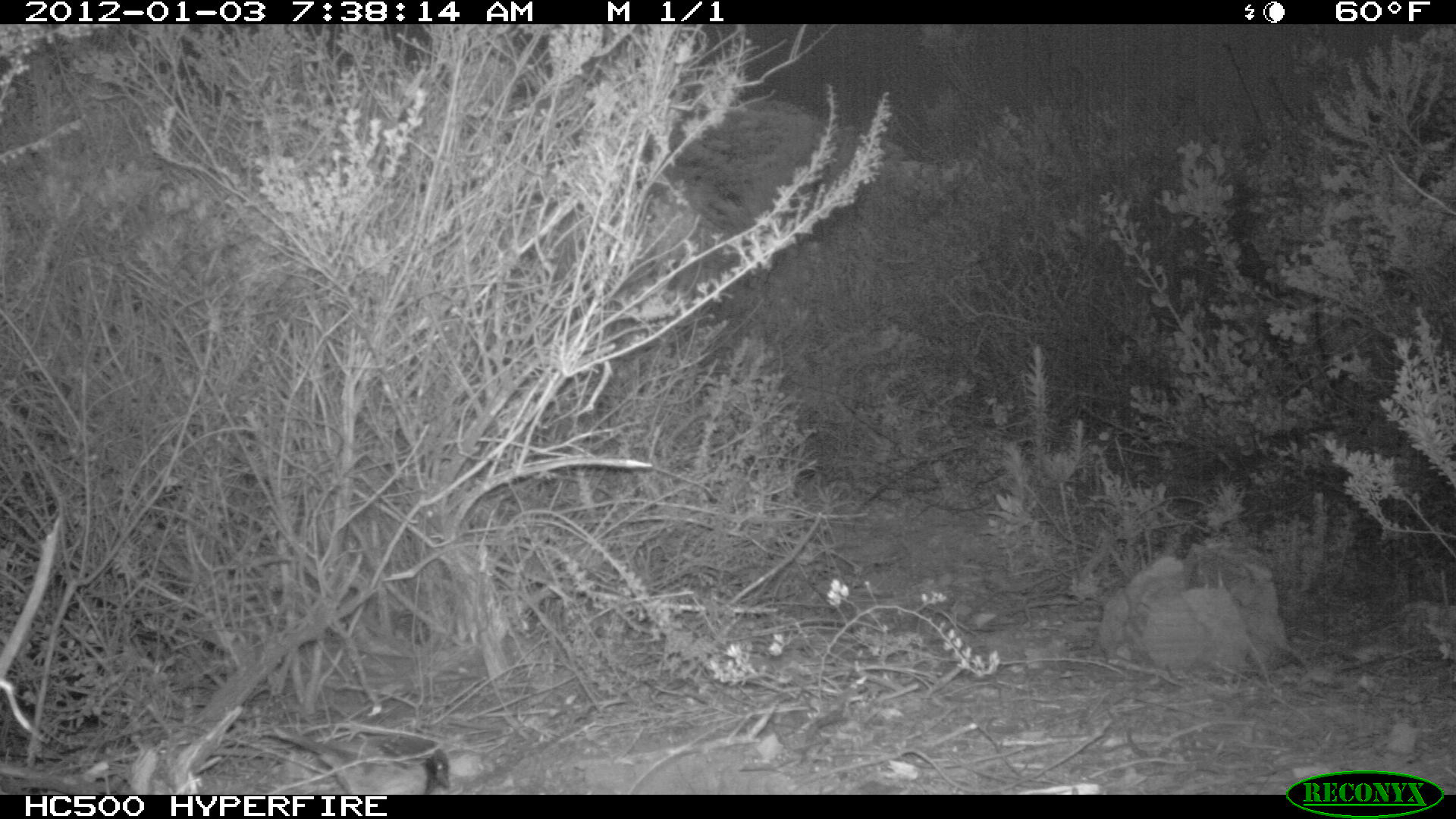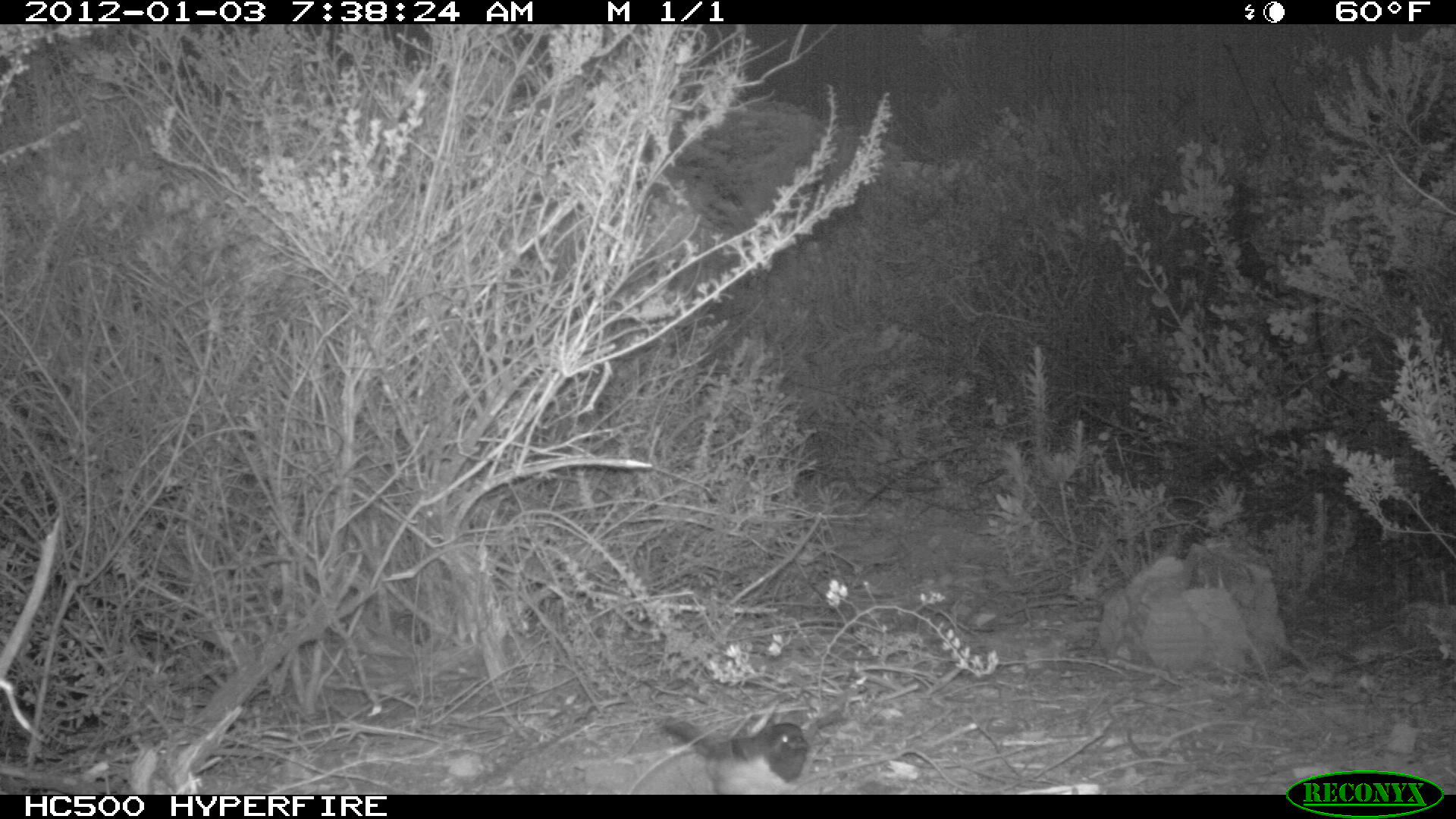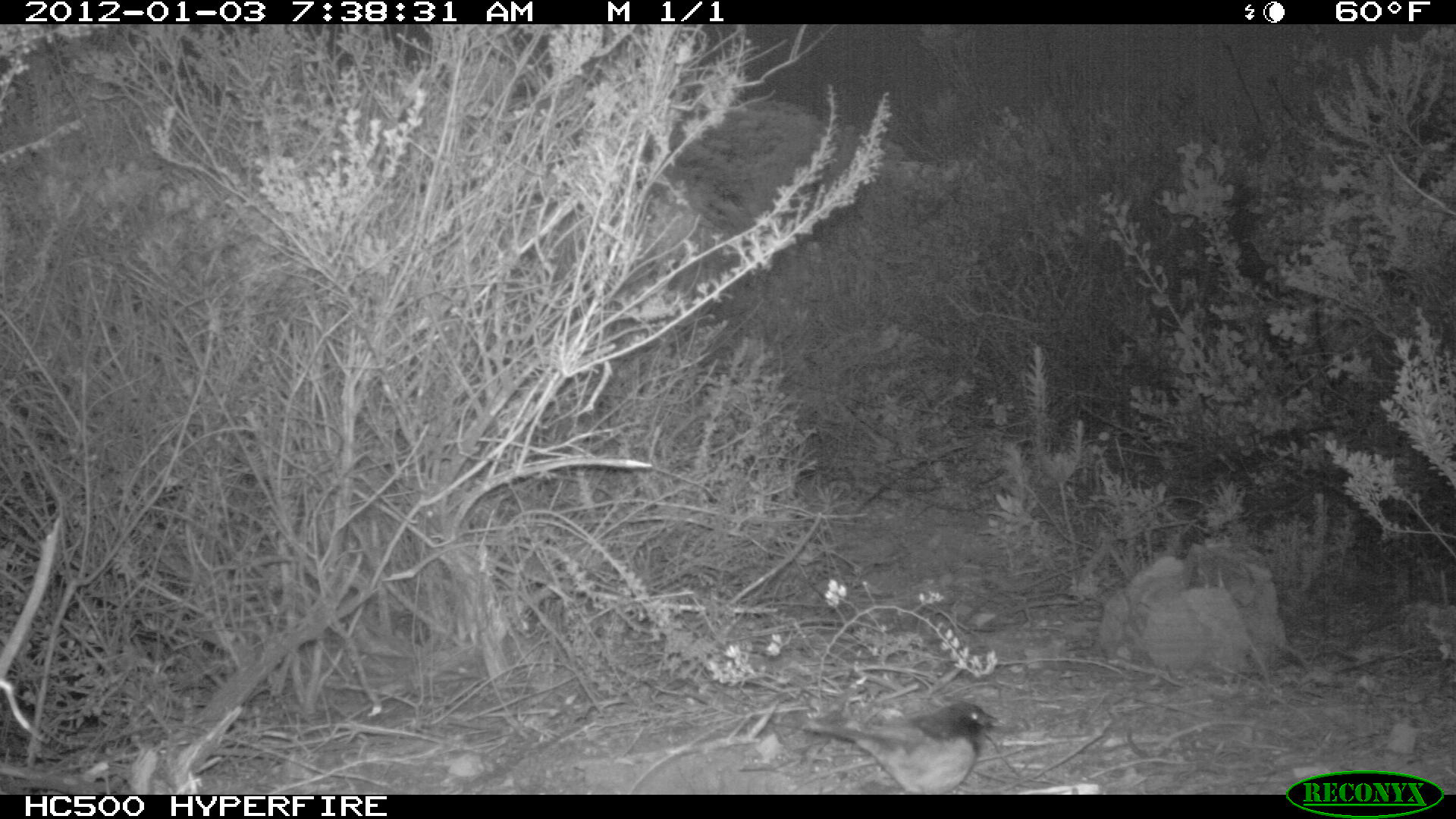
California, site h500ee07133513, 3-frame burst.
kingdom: Animalia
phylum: Chordata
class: Aves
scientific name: Aves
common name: bird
Bird (Aves).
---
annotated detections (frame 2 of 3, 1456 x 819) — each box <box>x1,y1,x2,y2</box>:
bird: <box>658,714,816,793</box>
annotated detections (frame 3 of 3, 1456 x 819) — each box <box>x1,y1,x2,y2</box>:
bird: <box>804,702,1004,794</box>